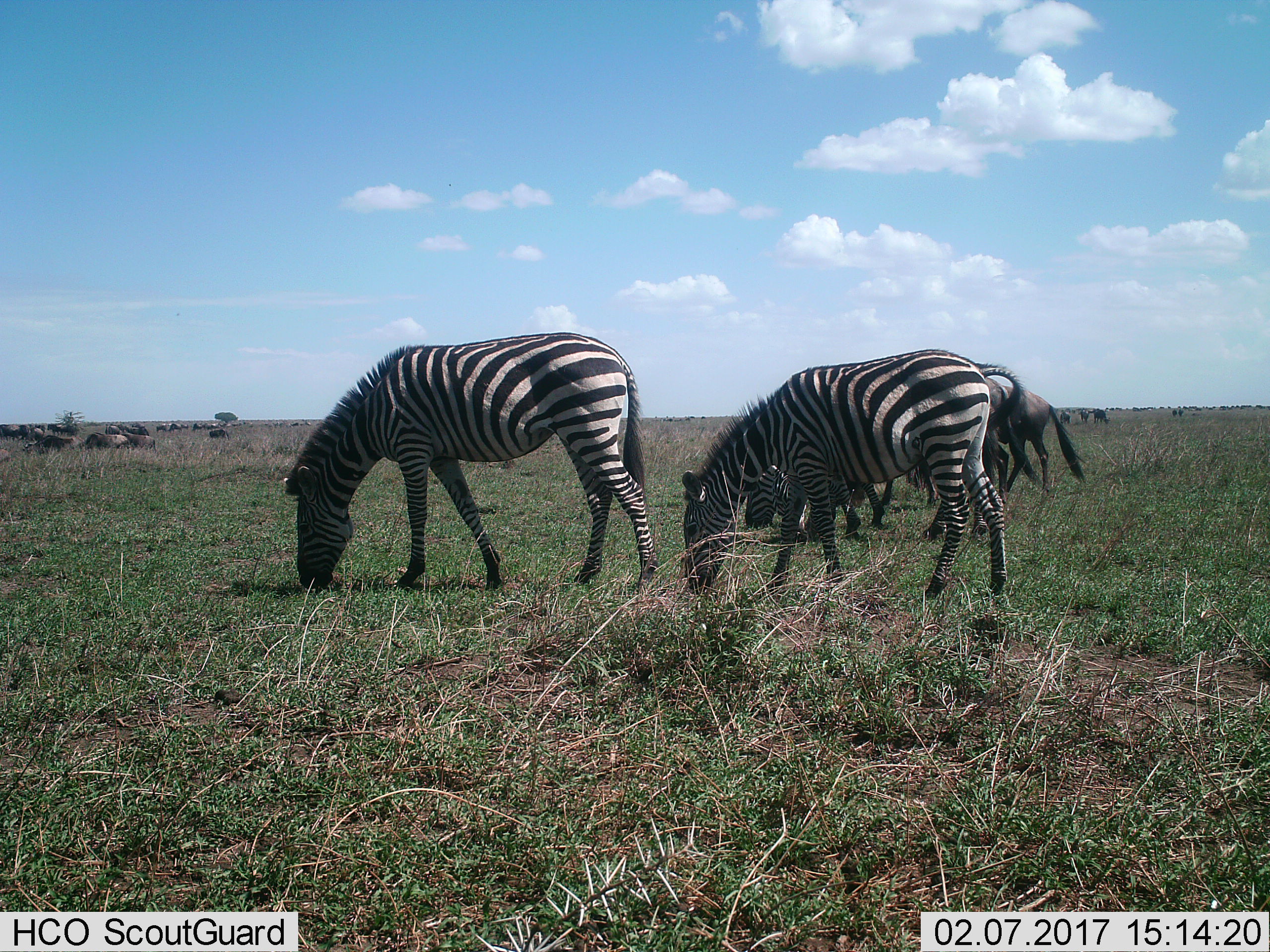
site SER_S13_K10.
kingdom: Animalia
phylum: Chordata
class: Mammalia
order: Artiodactyla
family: Bovidae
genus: Connochaetes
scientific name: Connochaetes taurinus taurinus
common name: blue wildebeest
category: wildebeestblue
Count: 11-50.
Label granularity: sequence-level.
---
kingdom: Animalia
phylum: Chordata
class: Mammalia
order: Perissodactyla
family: Equidae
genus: Equus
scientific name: Equus quagga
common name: plains zebra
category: zebraplains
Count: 4.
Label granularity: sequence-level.